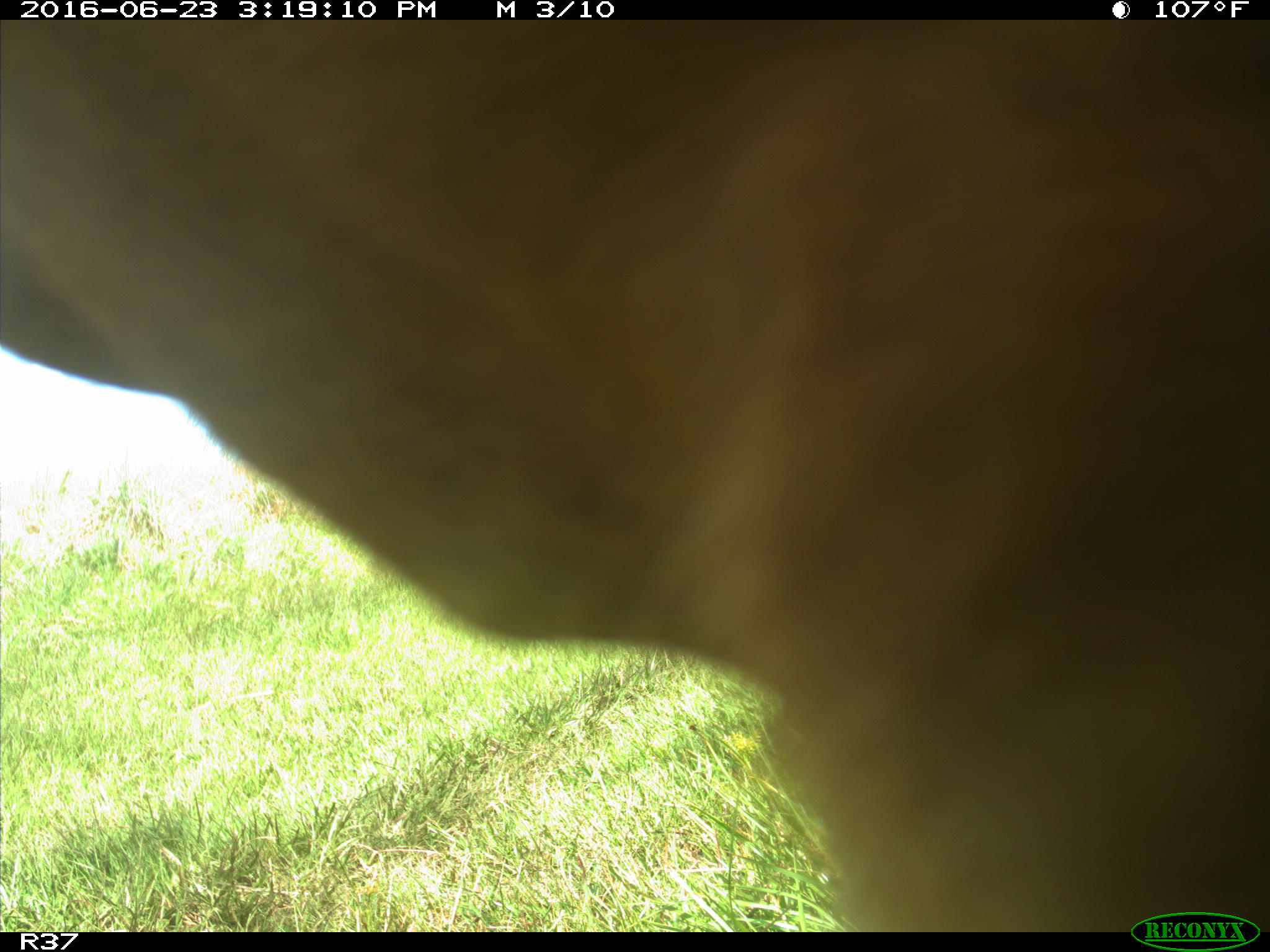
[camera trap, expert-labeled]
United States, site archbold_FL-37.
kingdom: Animalia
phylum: Chordata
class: Mammalia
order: Artiodactyla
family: Bovidae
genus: Bos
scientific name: Bos taurus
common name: domestic cow